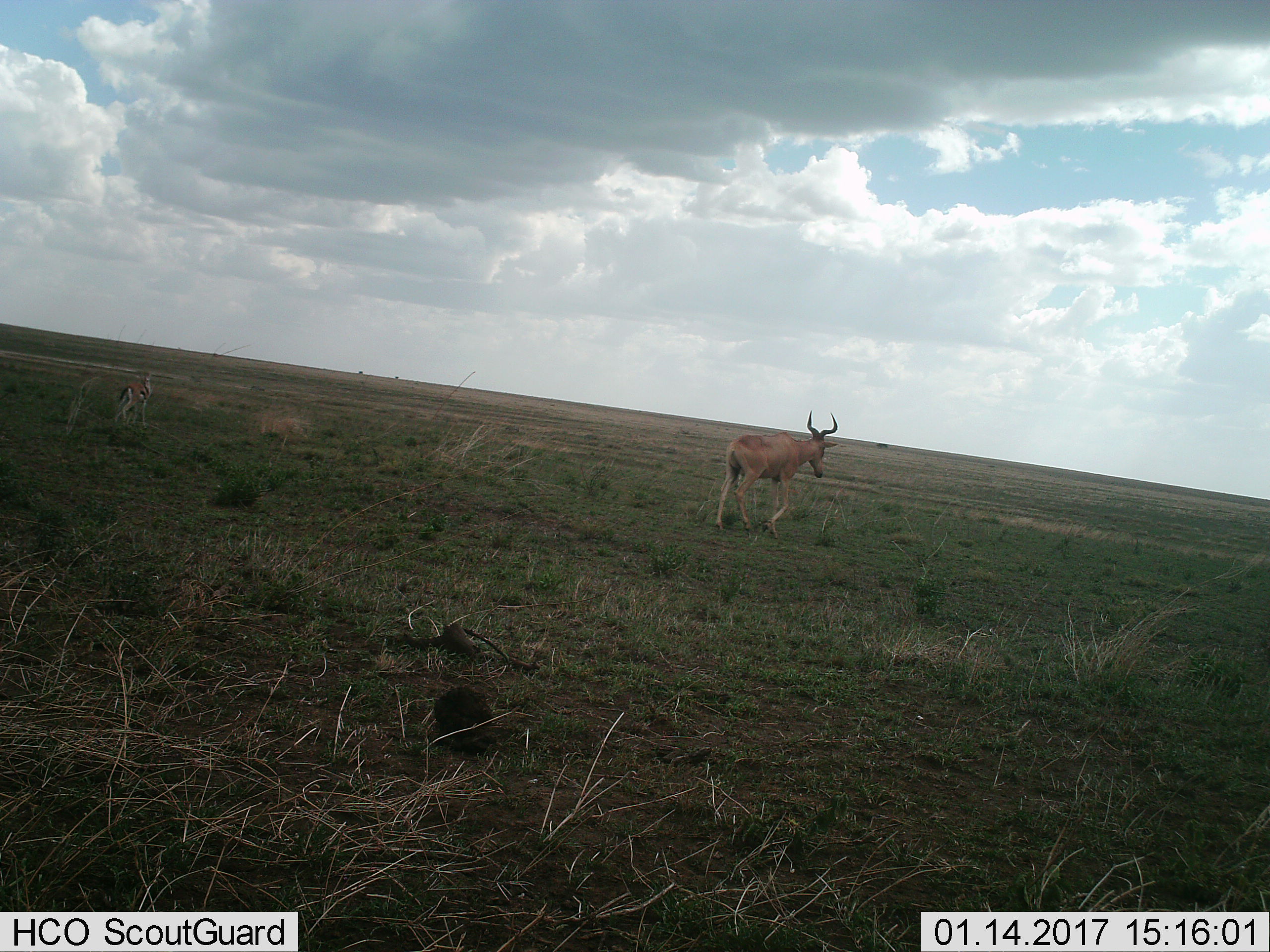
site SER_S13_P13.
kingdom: Animalia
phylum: Chordata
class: Mammalia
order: Artiodactyla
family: Bovidae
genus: Alcelaphus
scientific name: Alcelaphus buselaphus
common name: hartebeest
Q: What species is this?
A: Hartebeest (Alcelaphus buselaphus).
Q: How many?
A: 1.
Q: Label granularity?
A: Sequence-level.